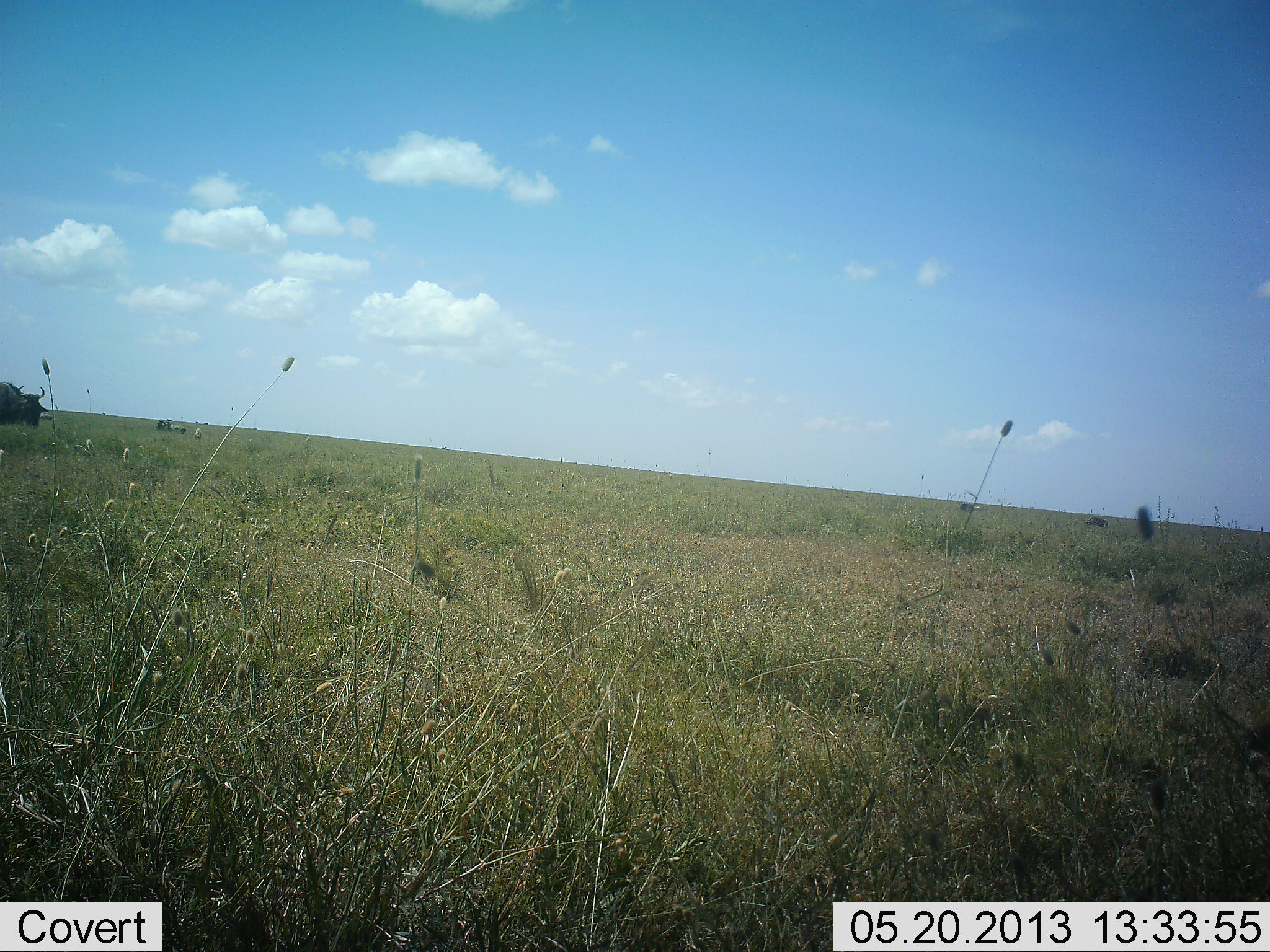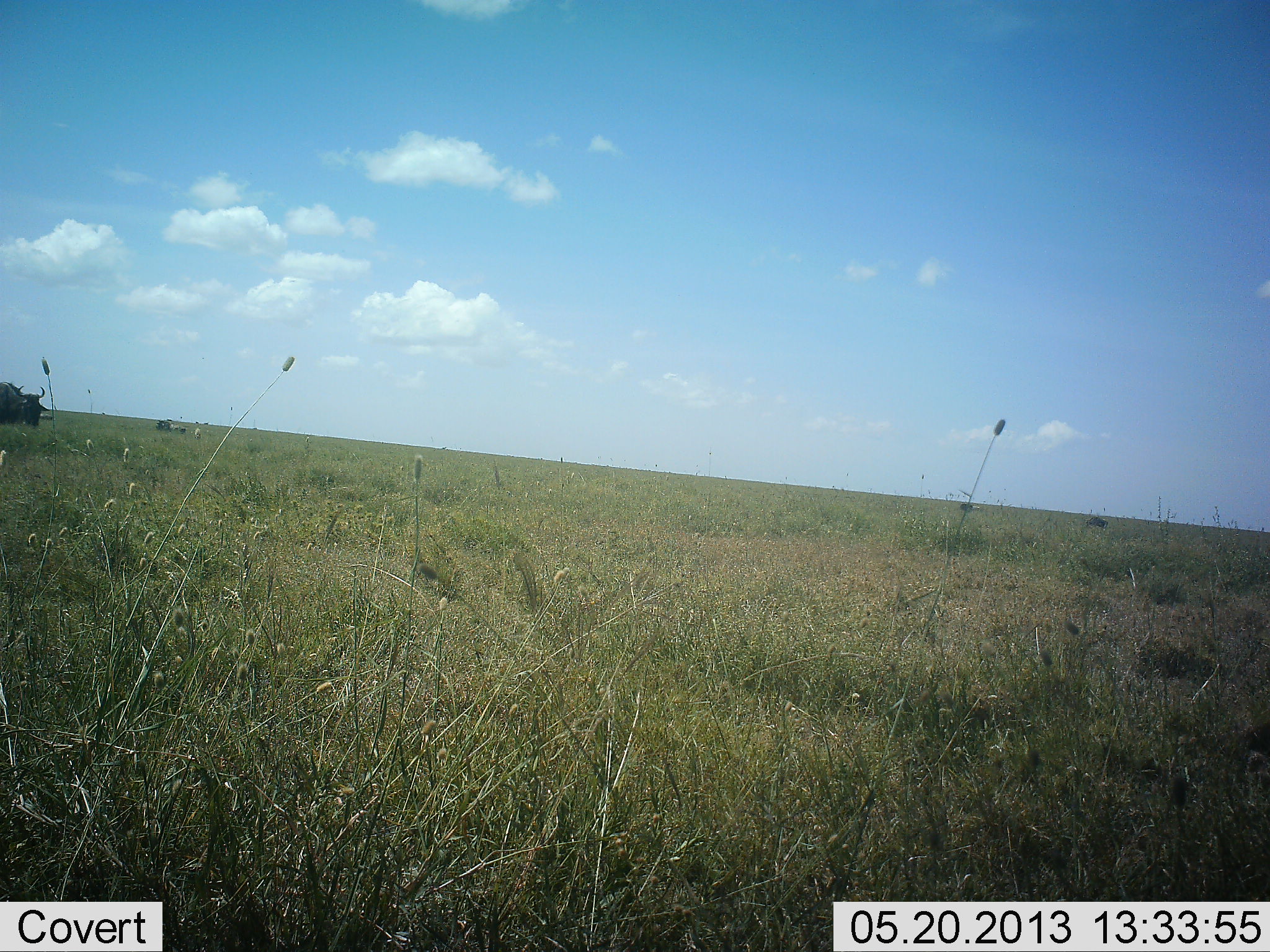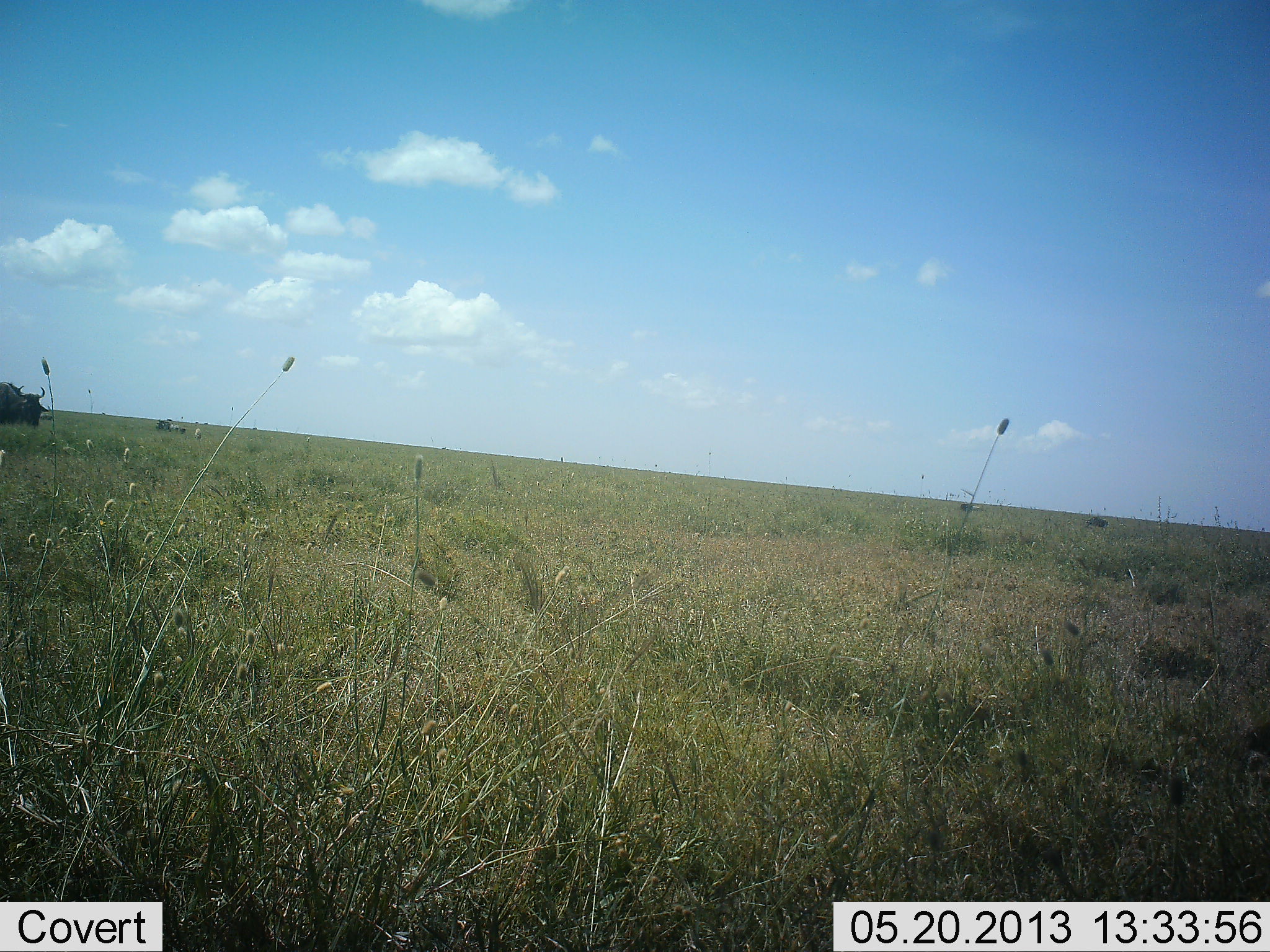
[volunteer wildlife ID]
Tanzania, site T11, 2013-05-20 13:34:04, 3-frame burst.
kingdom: Animalia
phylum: Chordata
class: Mammalia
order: Artiodactyla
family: Bovidae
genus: Connochaetes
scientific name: Connochaetes taurinus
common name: blue wildebeest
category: wildebeest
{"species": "wildebeest (blue wildebeest) (Connochaetes taurinus)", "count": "1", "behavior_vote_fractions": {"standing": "89%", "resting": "0%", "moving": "6%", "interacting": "0%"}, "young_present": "0%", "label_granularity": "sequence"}